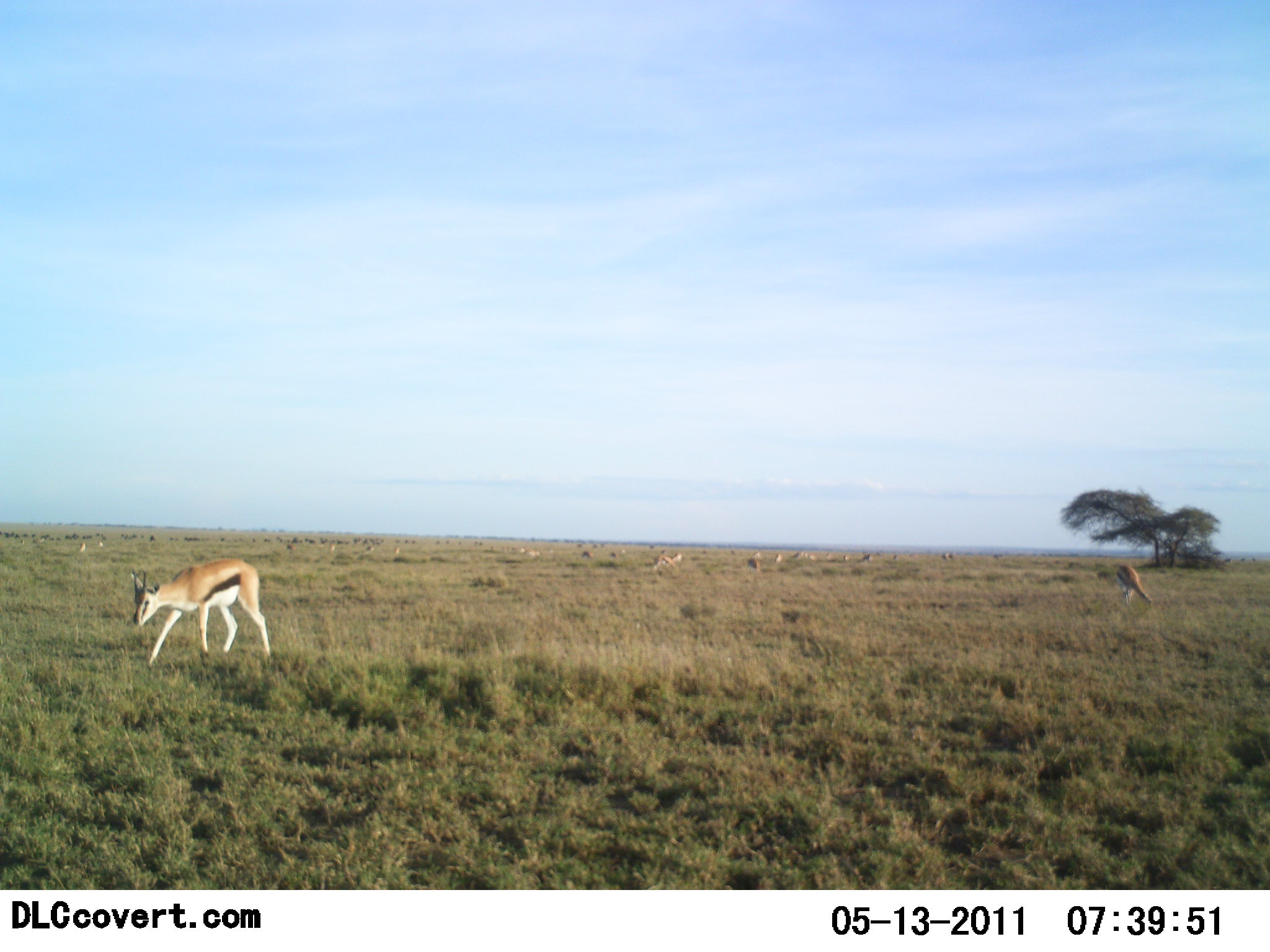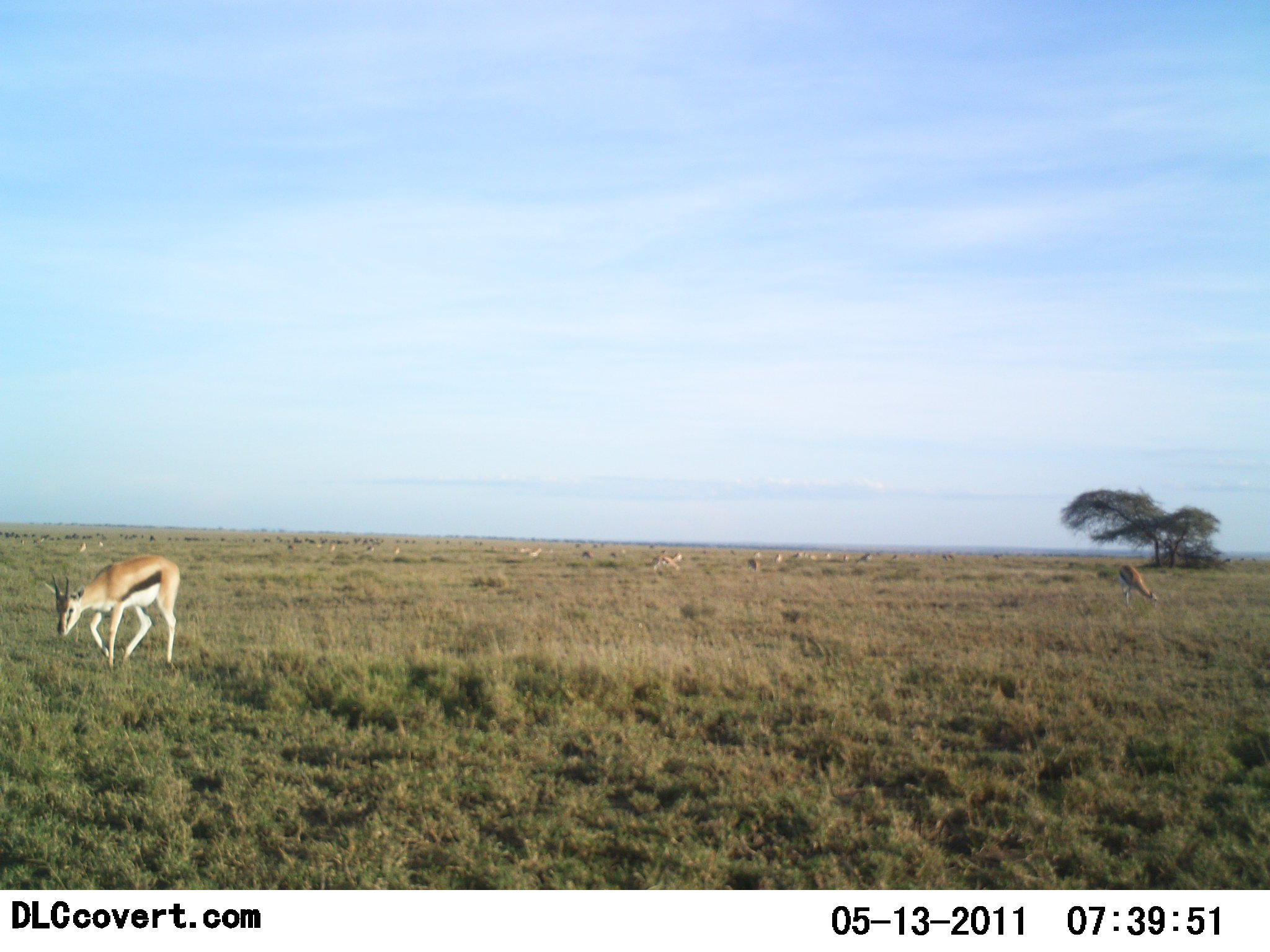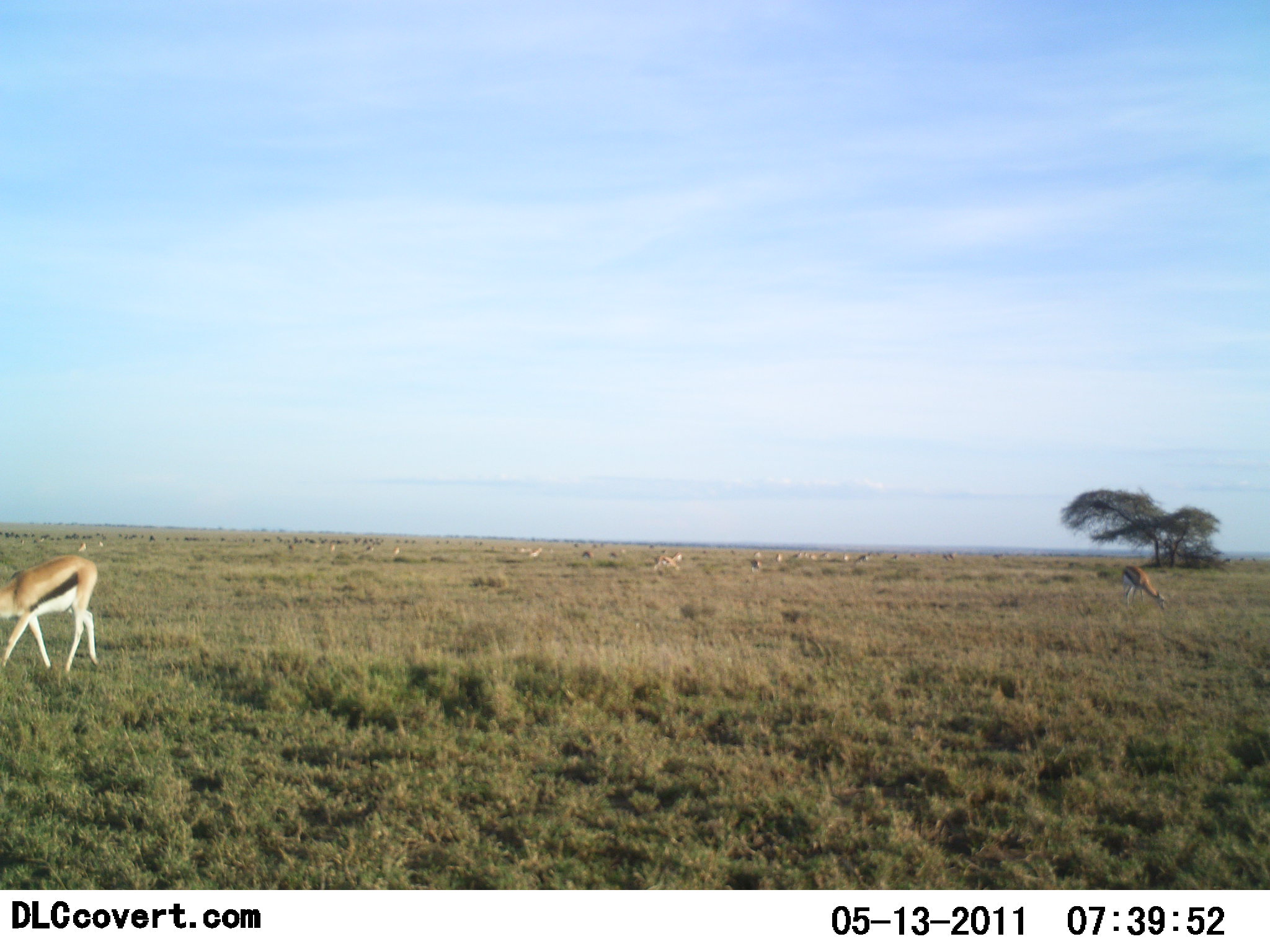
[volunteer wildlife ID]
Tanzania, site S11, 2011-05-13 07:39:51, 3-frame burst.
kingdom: Animalia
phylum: Chordata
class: Mammalia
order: Artiodactyla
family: Bovidae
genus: Eudorcas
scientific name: Eudorcas thomsonii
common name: thomson's gazelle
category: gazellethomsons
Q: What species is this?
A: Gazellethomsons (thomson's gazelle) (Eudorcas thomsonii).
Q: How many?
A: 11-50.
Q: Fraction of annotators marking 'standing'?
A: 27%.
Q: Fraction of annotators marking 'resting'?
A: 0%.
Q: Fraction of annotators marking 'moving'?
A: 82%.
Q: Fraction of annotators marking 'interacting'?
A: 0%.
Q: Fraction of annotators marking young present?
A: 0%.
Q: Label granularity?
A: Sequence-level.